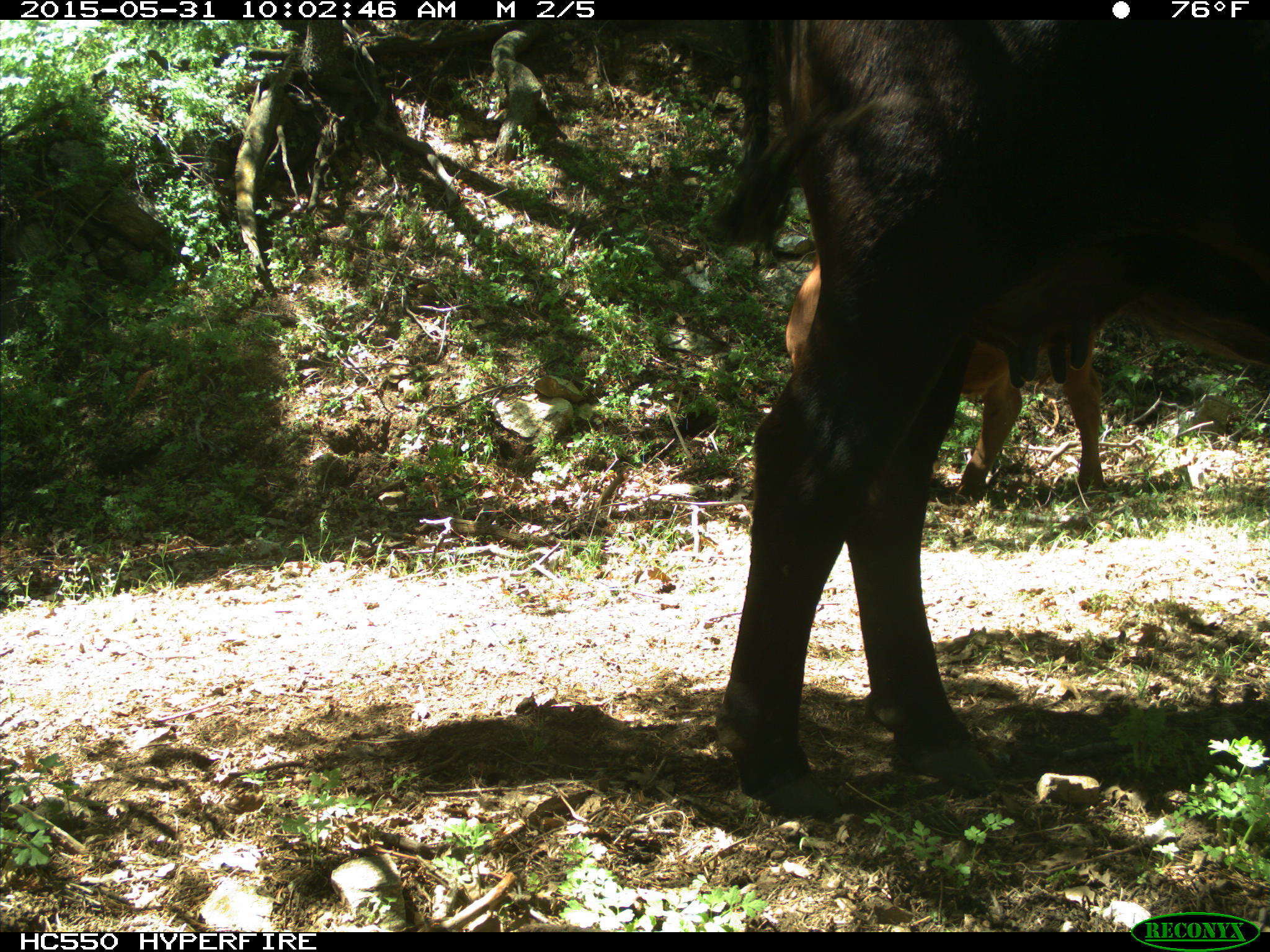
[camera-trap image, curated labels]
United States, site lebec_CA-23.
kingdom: Animalia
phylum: Chordata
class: Mammalia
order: Artiodactyla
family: Bovidae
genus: Bos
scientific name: Bos taurus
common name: domestic cow